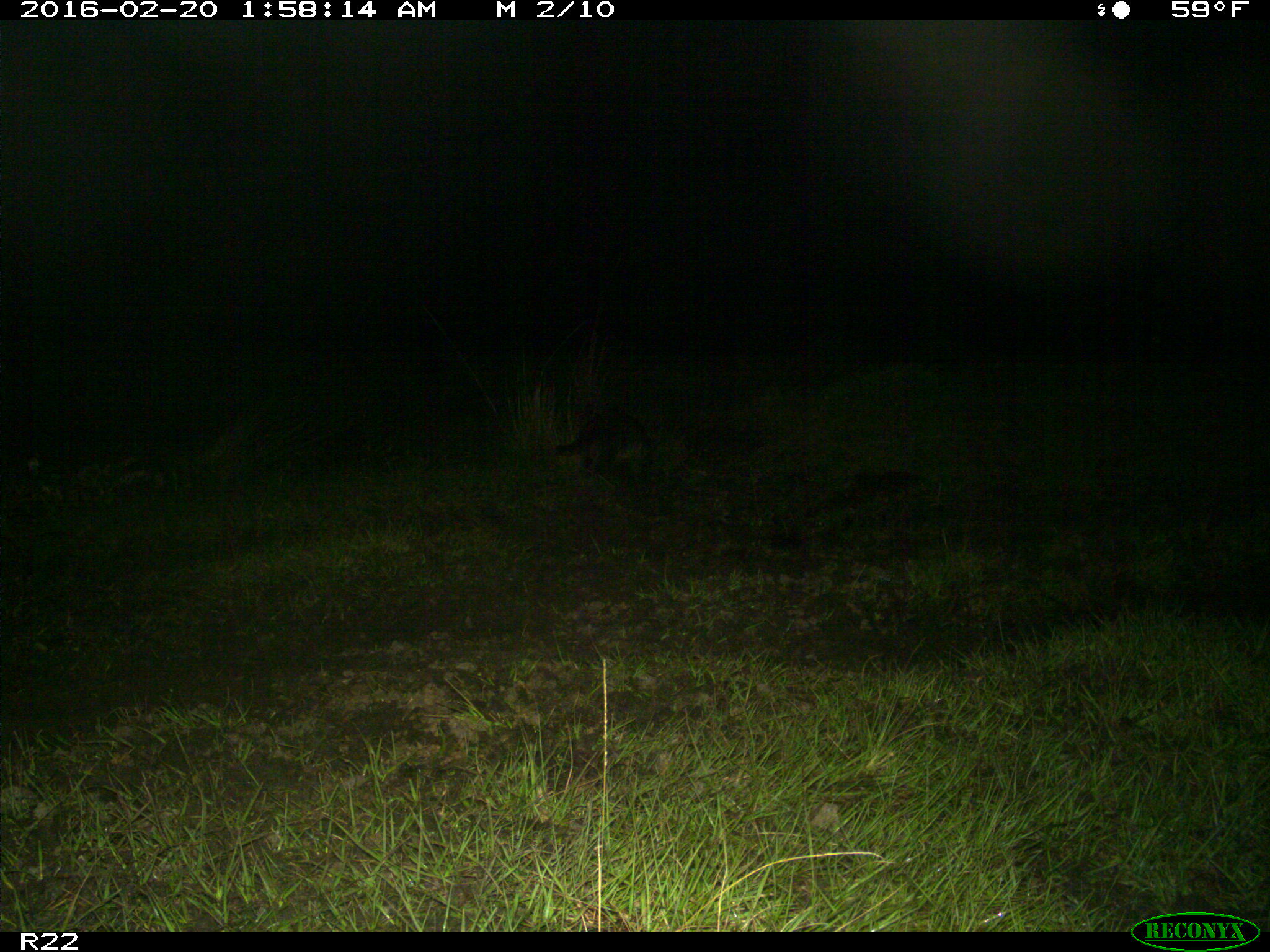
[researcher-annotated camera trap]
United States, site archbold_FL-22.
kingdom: Animalia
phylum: Chordata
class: Mammalia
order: Carnivora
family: Procyonidae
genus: Procyon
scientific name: Procyon lotor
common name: common raccoon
Procyon lotor (common raccoon).